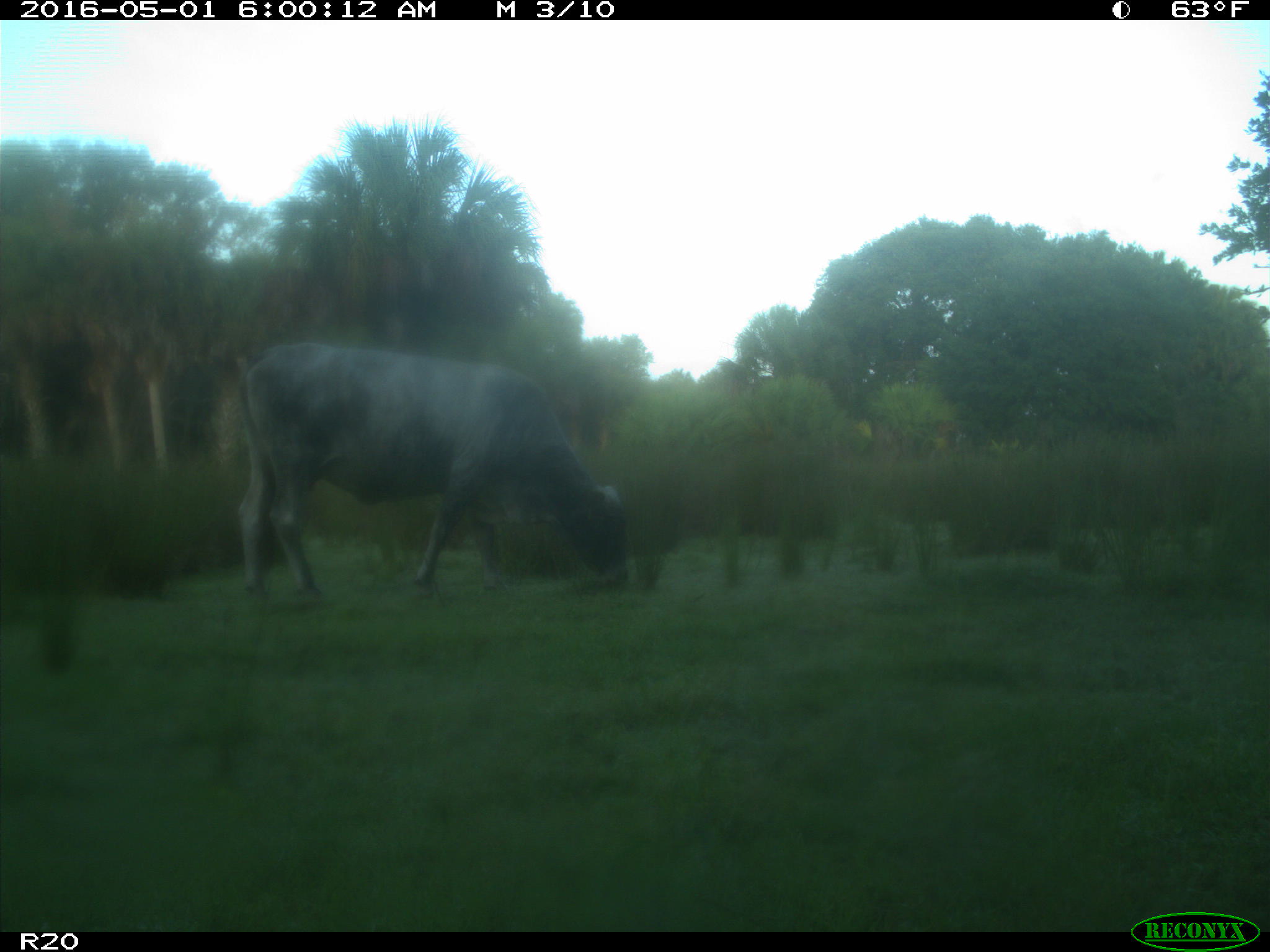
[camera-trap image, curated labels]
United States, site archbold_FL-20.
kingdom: Animalia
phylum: Chordata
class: Mammalia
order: Artiodactyla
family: Bovidae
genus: Bos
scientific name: Bos taurus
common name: domestic cow